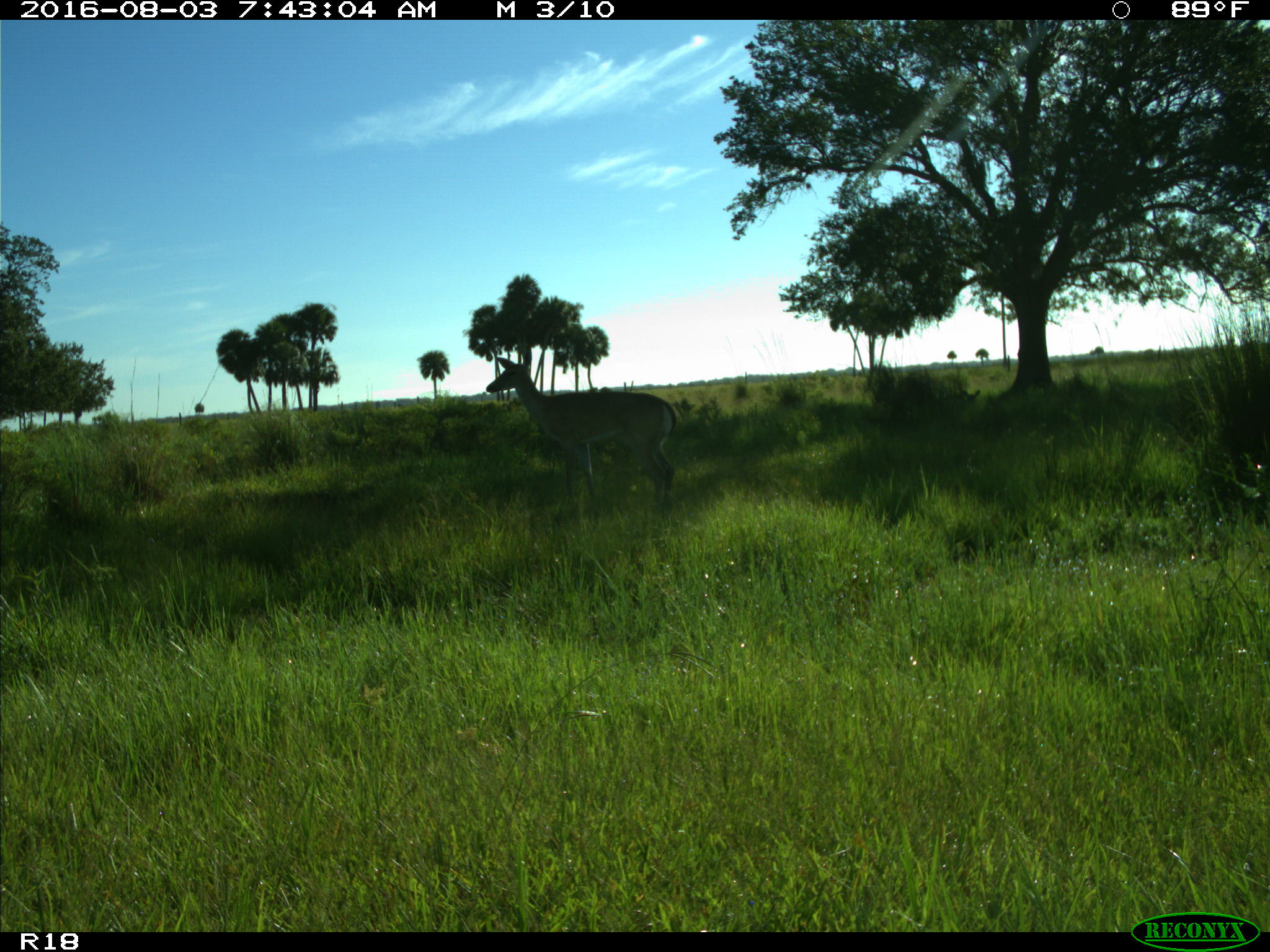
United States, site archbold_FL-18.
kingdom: Animalia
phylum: Chordata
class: Mammalia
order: Artiodactyla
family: Cervidae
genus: Odocoileus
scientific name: Odocoileus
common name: deer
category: unidentified deer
Unidentified deer (deer) (Odocoileus).